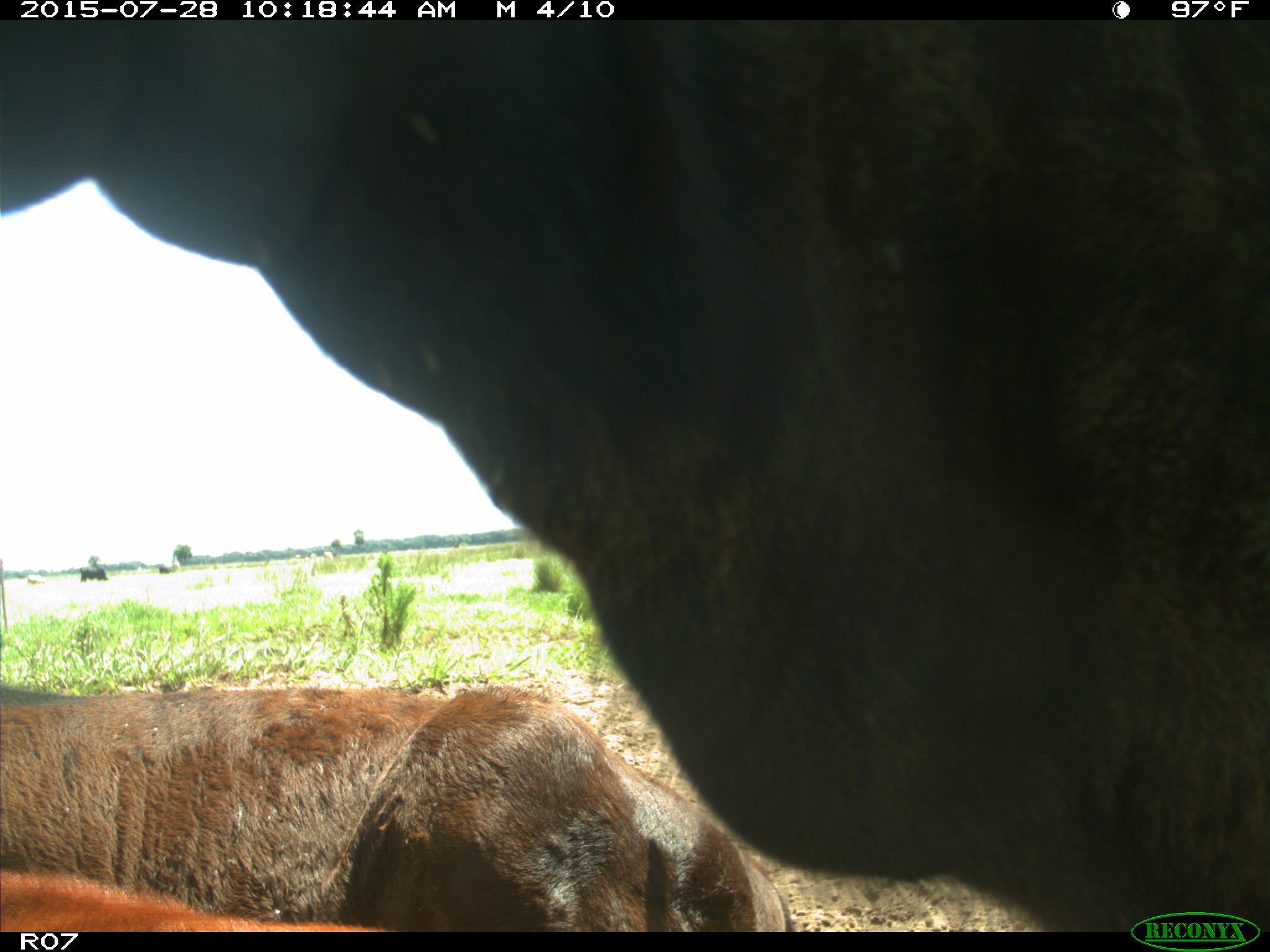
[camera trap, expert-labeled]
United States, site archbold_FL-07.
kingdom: Animalia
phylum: Chordata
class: Mammalia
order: Artiodactyla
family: Bovidae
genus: Bos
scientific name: Bos taurus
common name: domestic cow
Bos taurus (domestic cow).